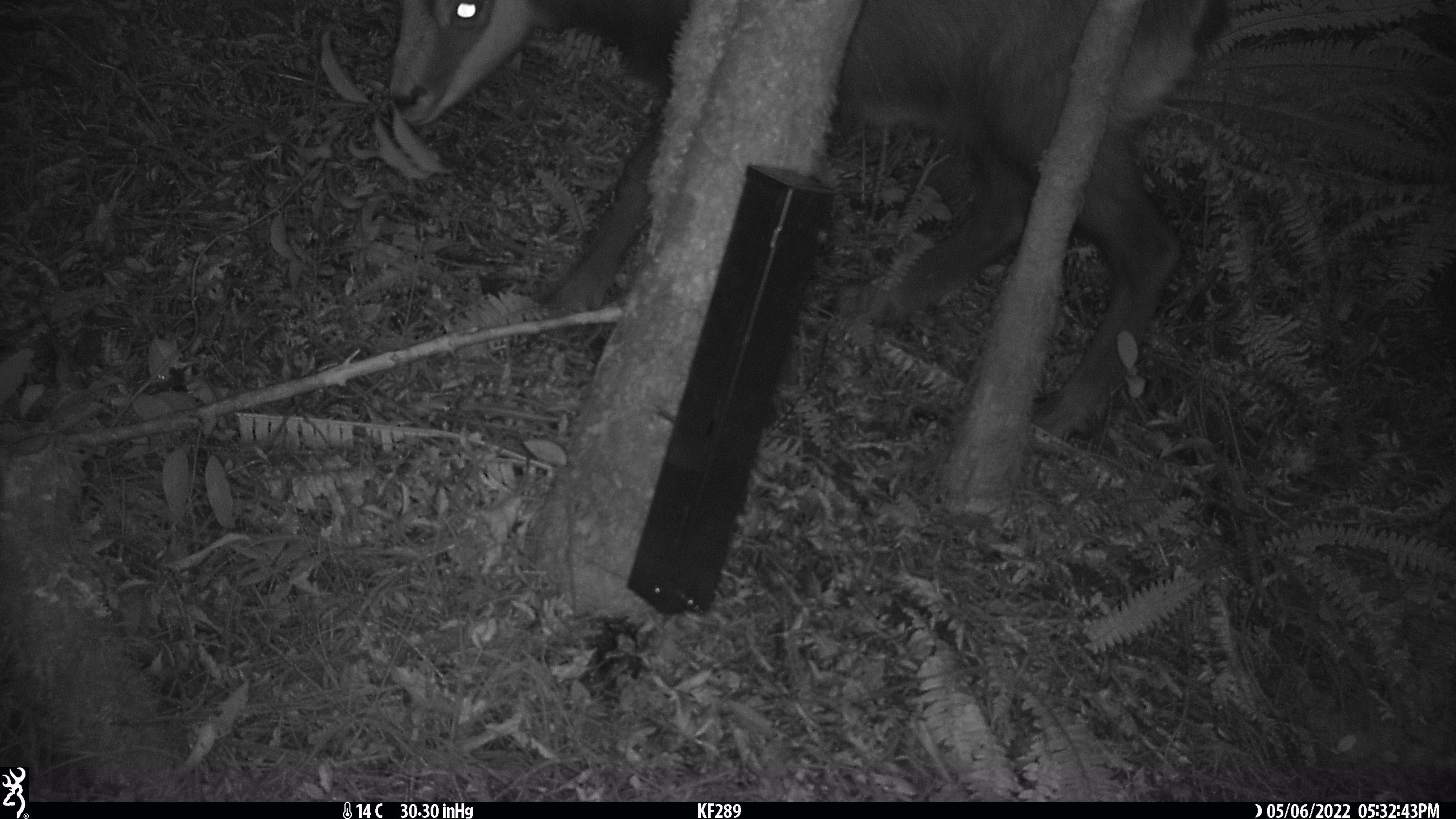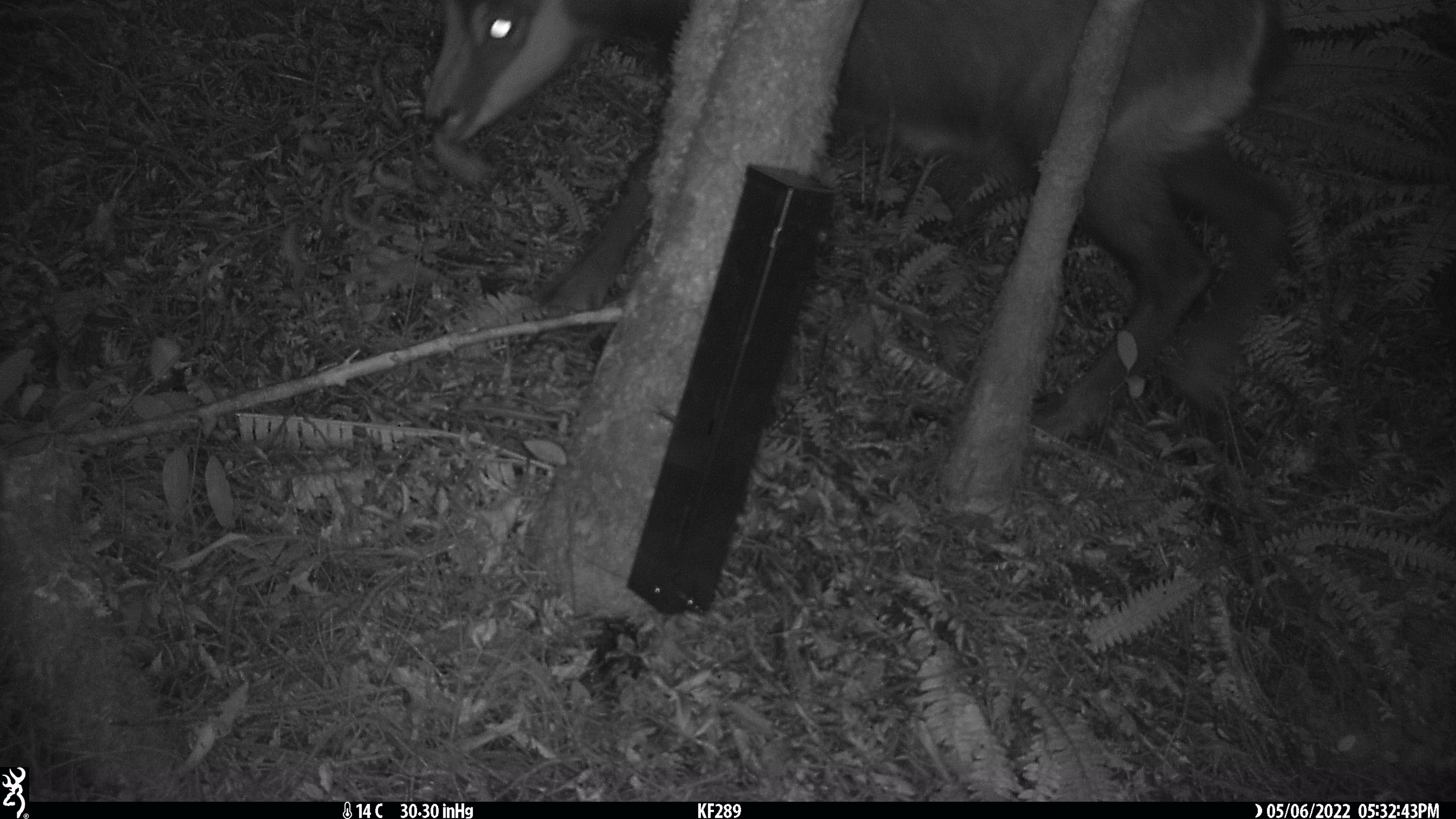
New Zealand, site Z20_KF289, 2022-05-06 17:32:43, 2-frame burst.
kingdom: Animalia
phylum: Chordata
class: Mammalia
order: Artiodactyla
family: Bovidae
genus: Rupicapra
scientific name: Rupicapra rupicapra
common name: alpine chamois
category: chamois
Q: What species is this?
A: Chamois (alpine chamois) (Rupicapra rupicapra).